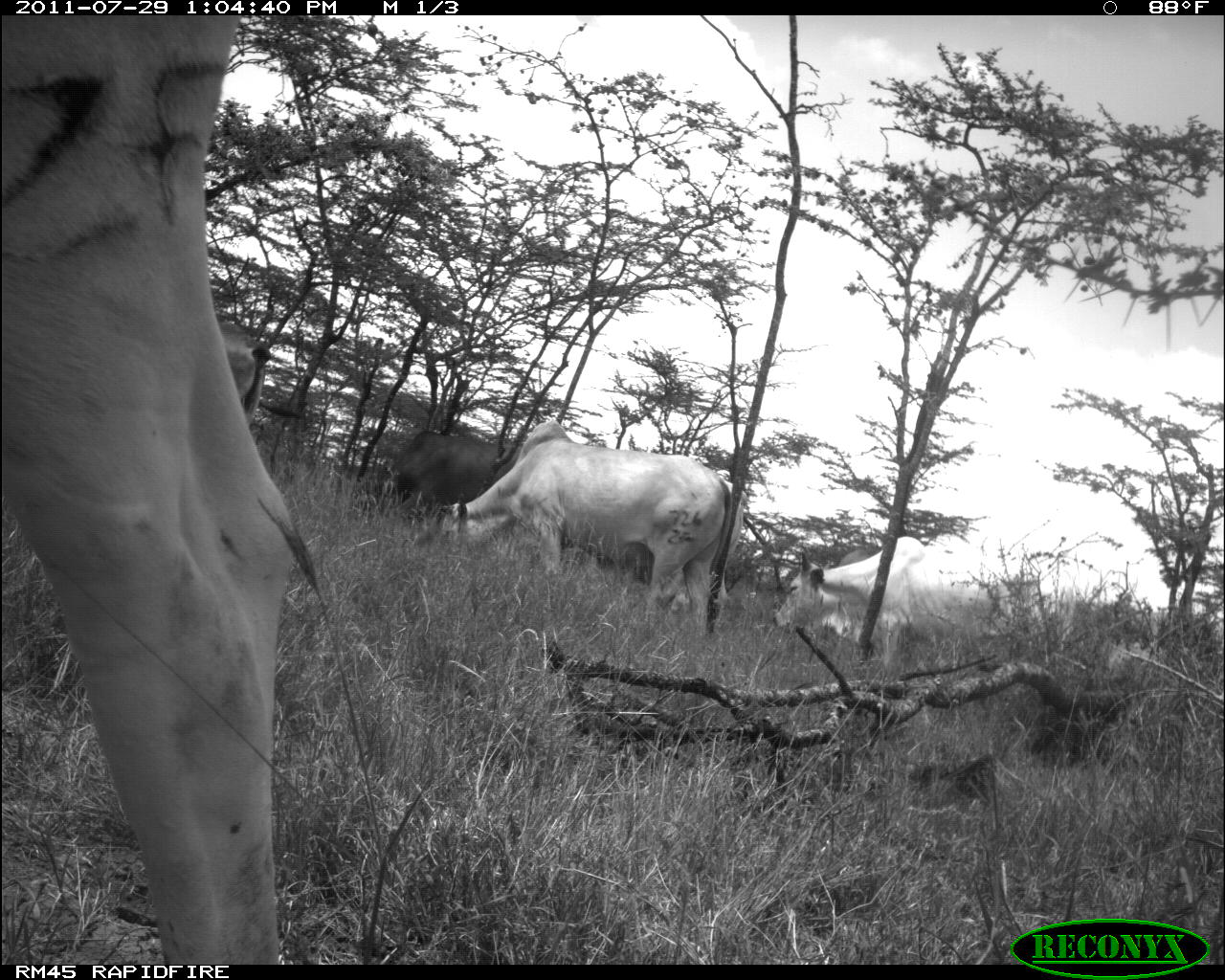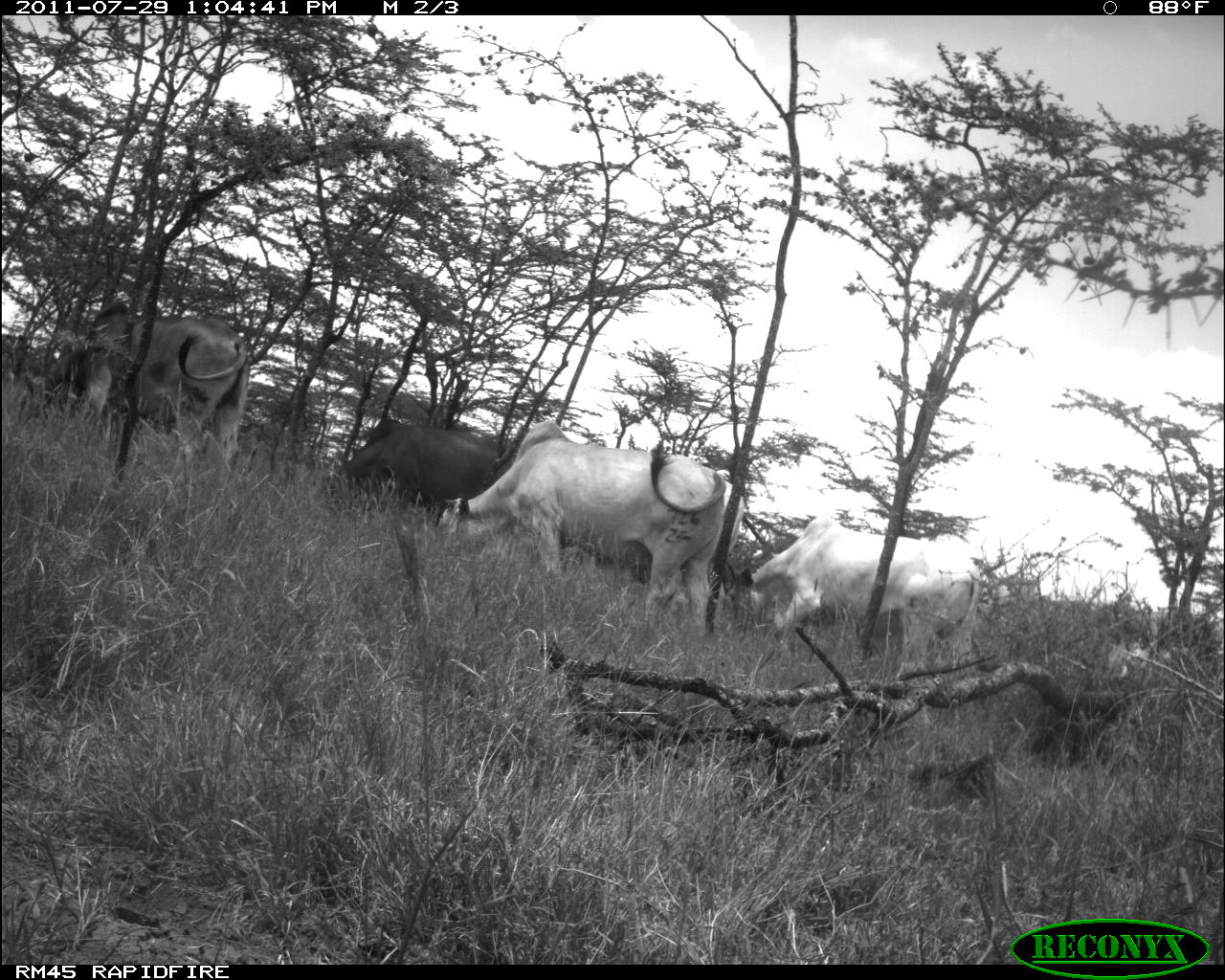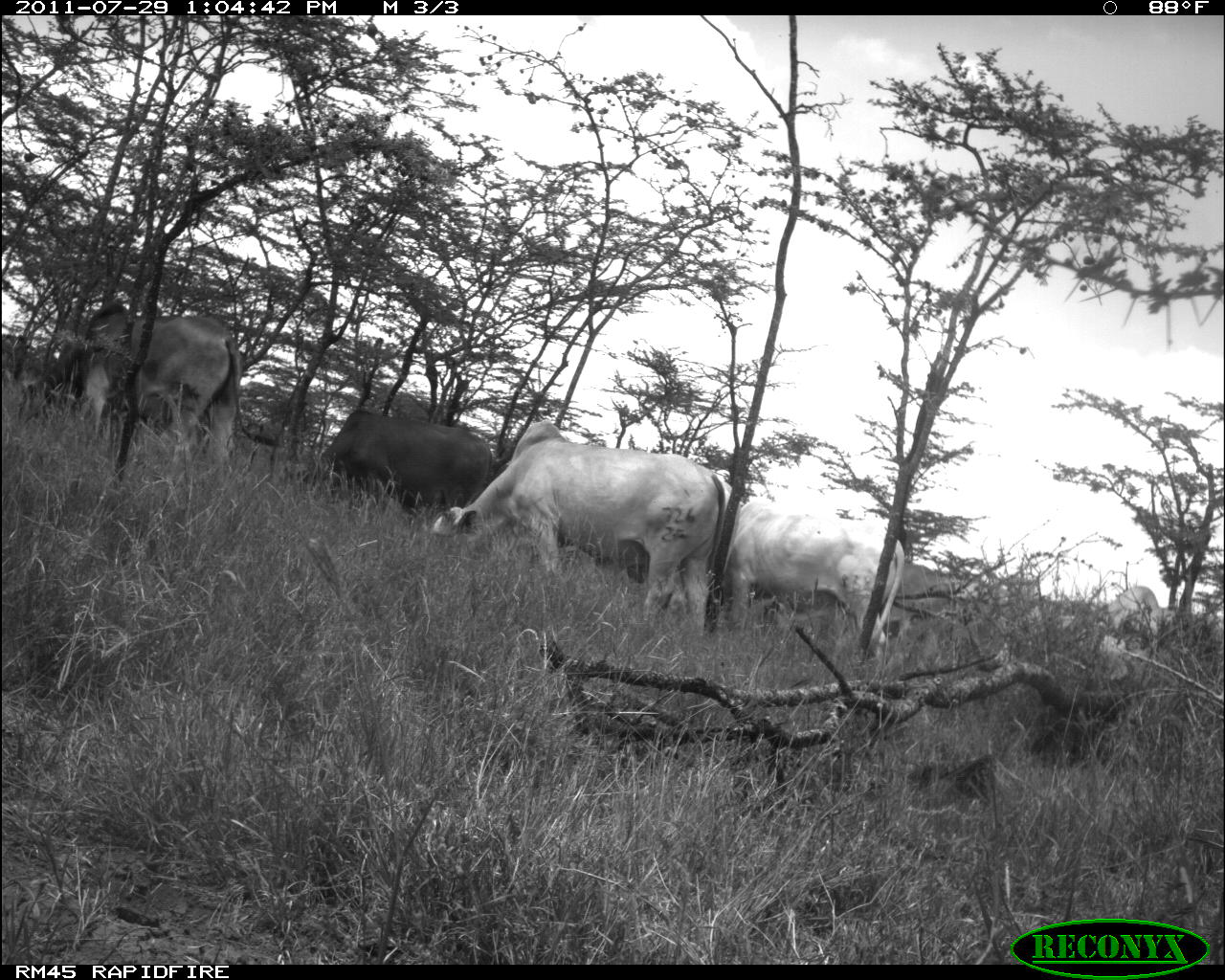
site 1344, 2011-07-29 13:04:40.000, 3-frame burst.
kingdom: Animalia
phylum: Chordata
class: Mammalia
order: Artiodactyla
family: Bovidae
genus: Bos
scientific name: Bos taurus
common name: domestic cattle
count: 5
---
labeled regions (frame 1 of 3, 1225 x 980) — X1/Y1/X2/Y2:
bos taurus: 0/12/286/960; 429/421/744/634; 771/536/1089/682; 360/430/546/550; 214/318/256/424